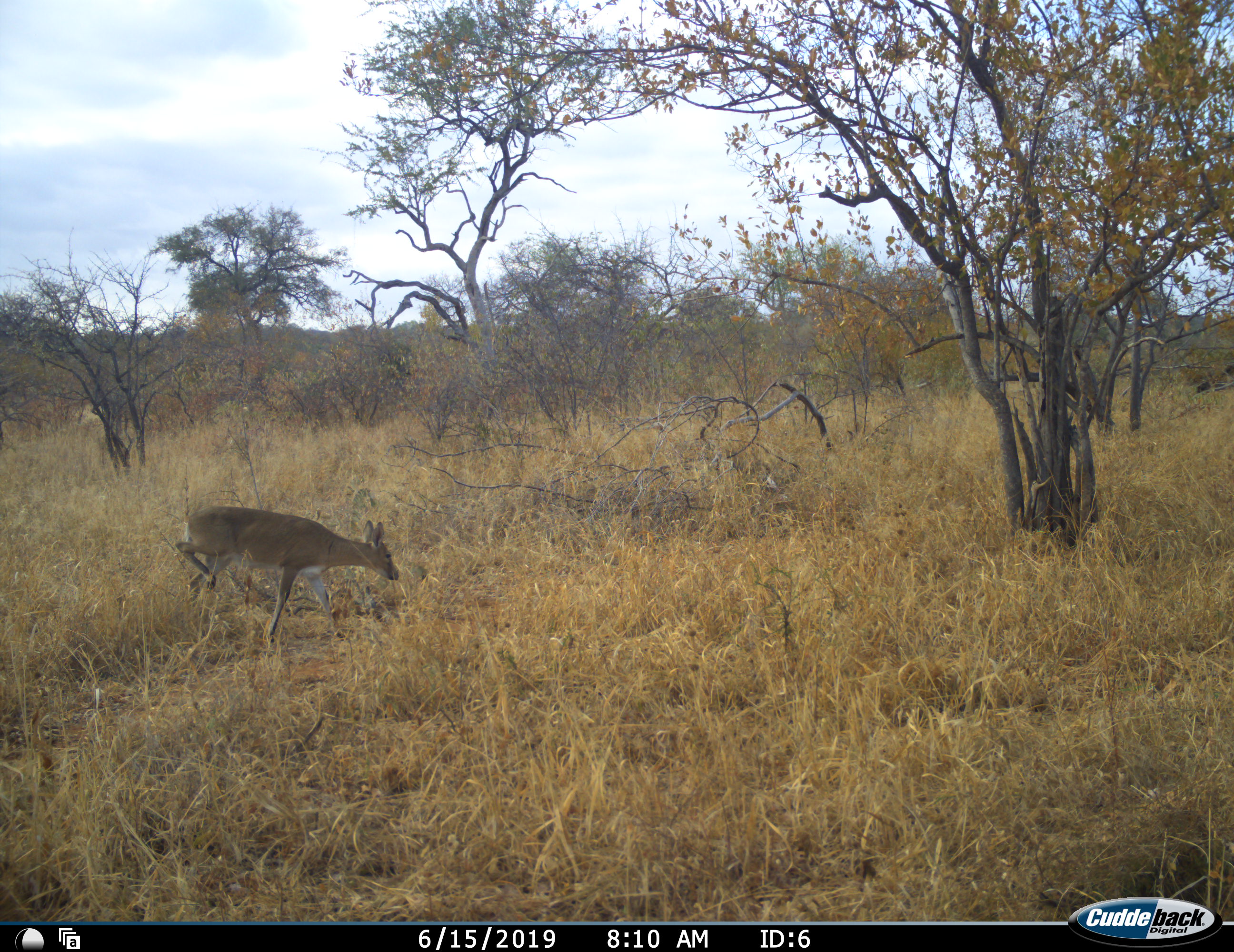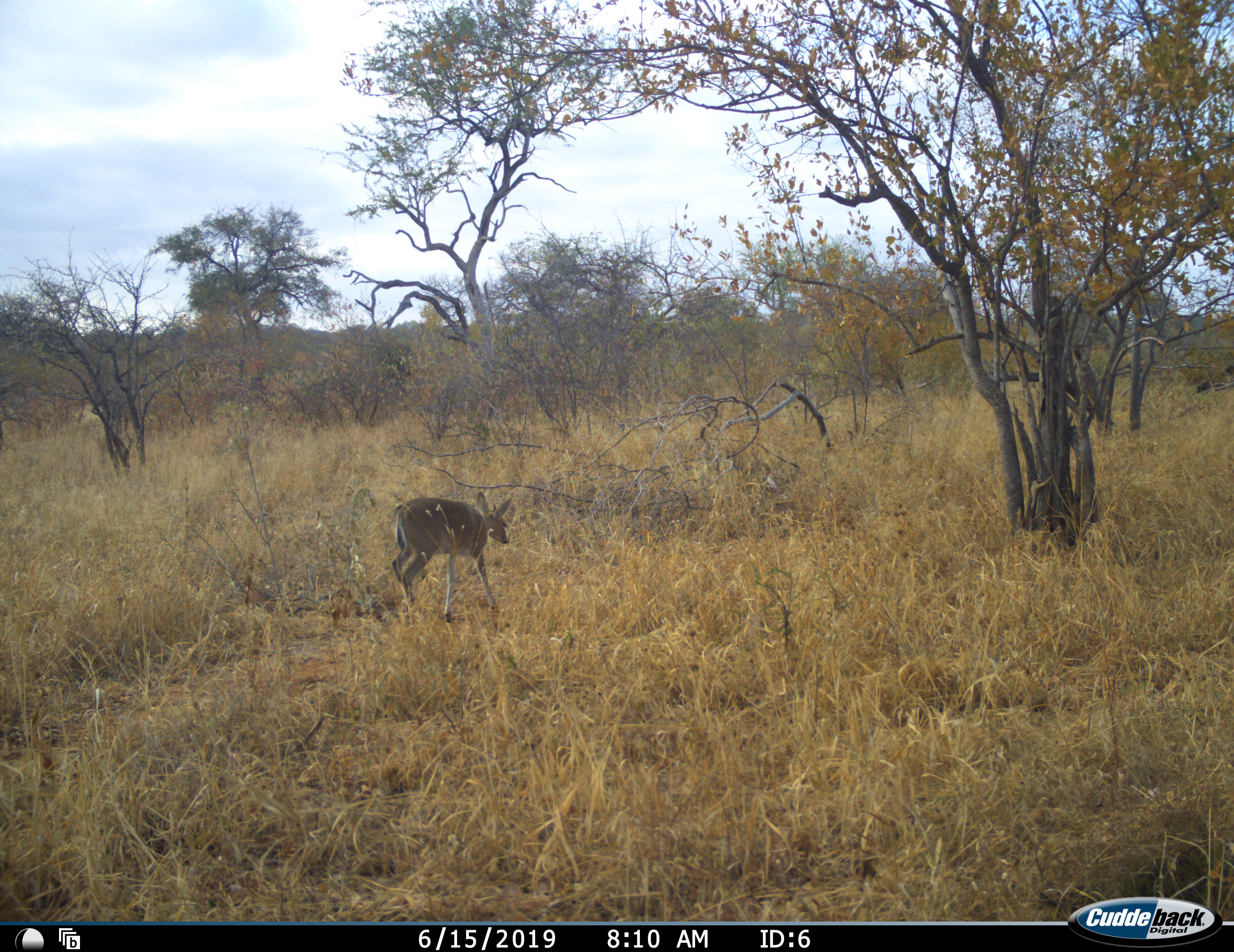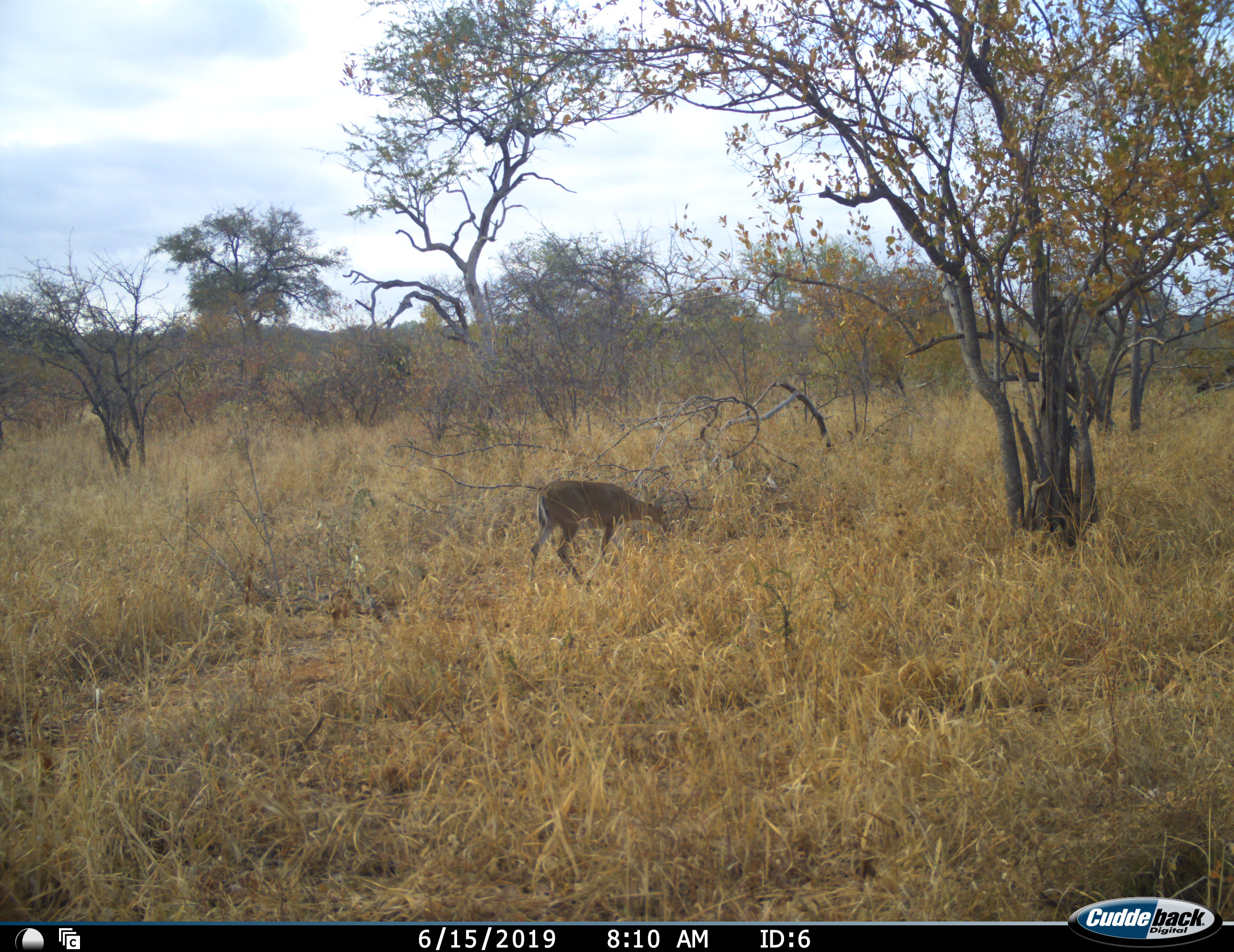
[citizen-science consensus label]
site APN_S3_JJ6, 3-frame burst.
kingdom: Animalia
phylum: Chordata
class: Mammalia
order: Artiodactyla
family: Bovidae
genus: Sylvicapra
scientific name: Sylvicapra grimmia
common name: common duiker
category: duikercommongrey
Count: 1.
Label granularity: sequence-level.